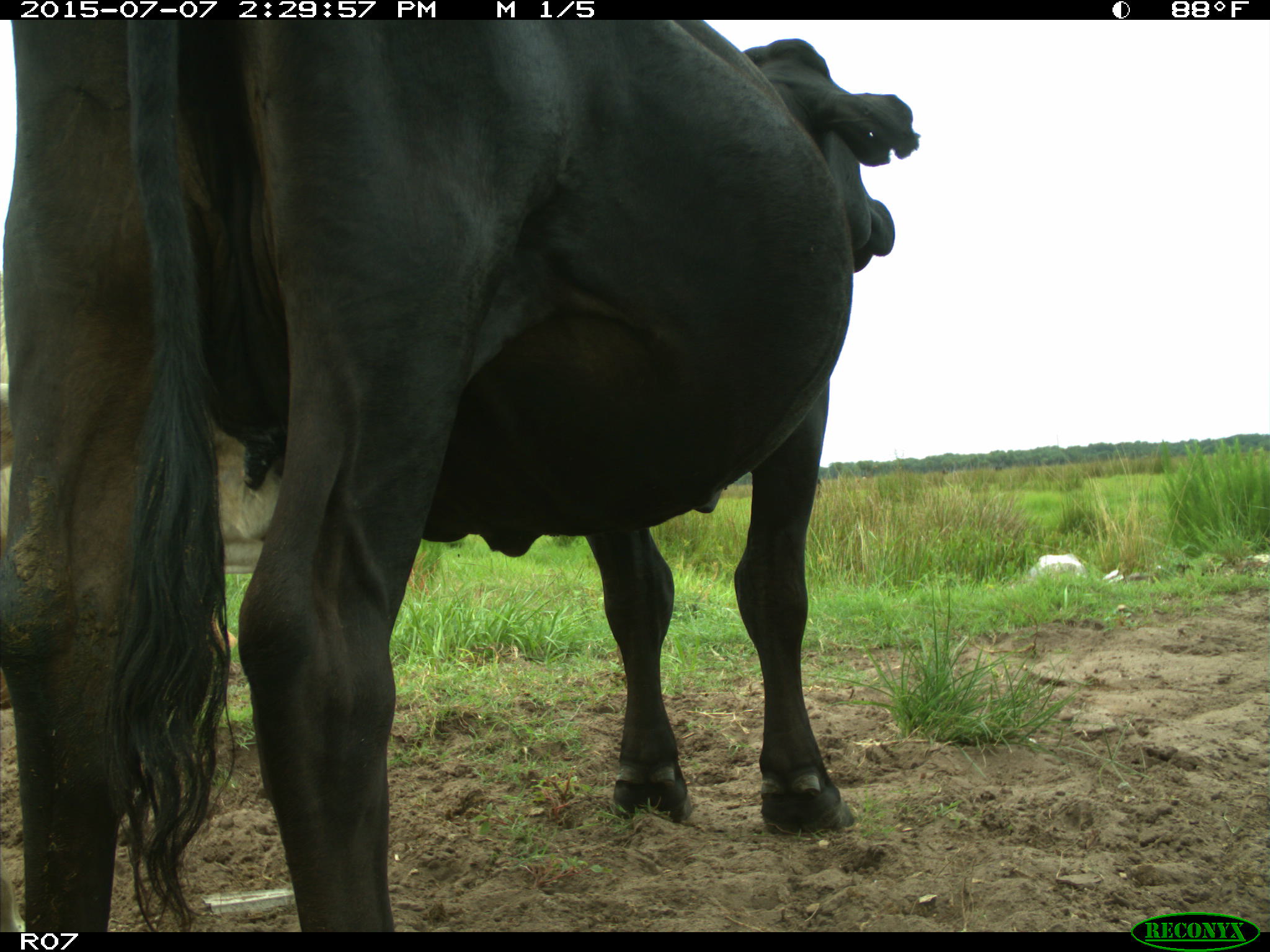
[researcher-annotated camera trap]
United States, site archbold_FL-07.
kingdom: Animalia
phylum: Chordata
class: Mammalia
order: Artiodactyla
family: Bovidae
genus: Bos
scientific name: Bos taurus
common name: domestic cow